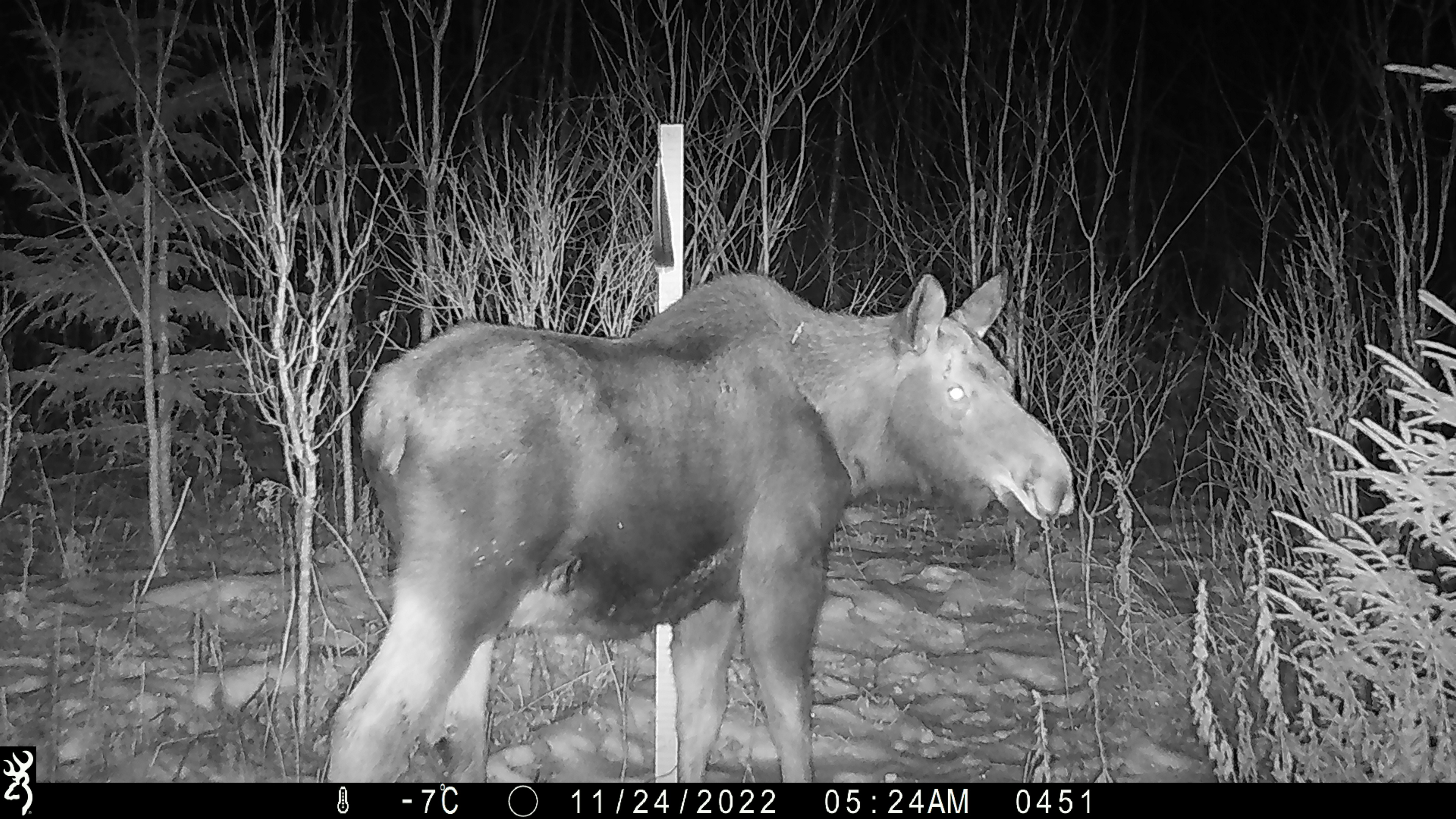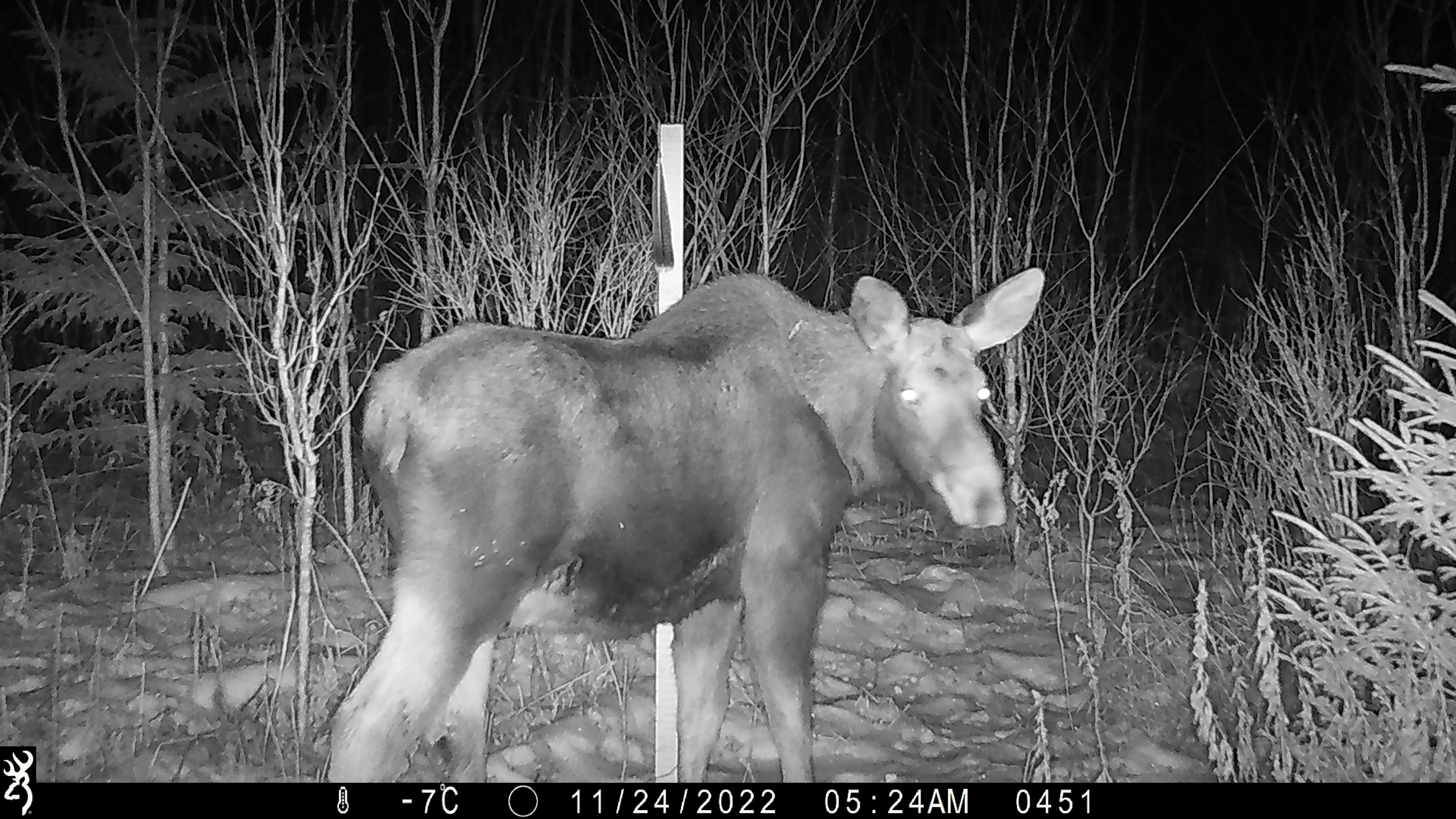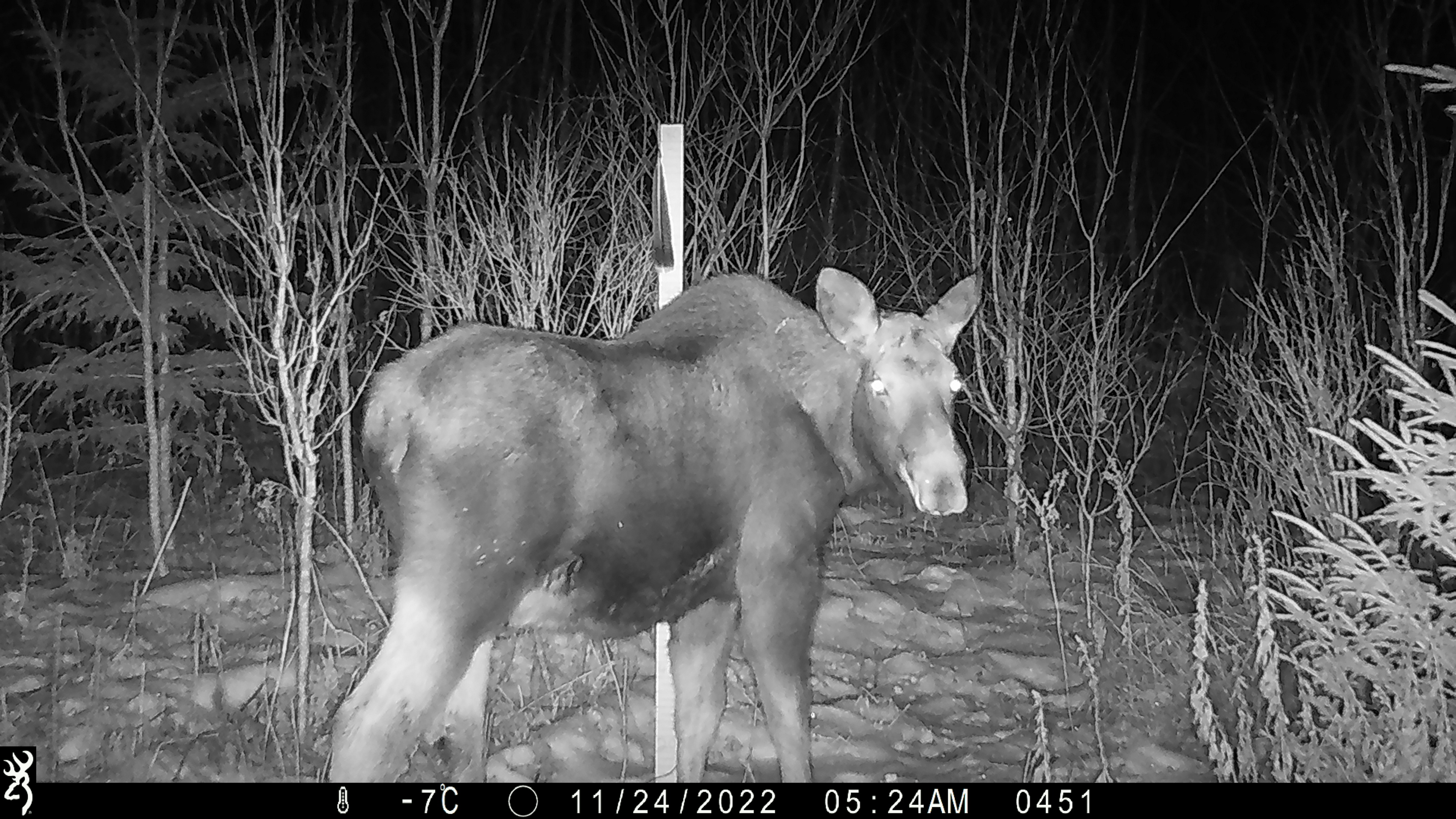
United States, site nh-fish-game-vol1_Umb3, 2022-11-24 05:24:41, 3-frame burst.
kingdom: Animalia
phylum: Chordata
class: Mammalia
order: Artiodactyla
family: Cervidae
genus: Alces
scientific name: Alces alces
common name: moose